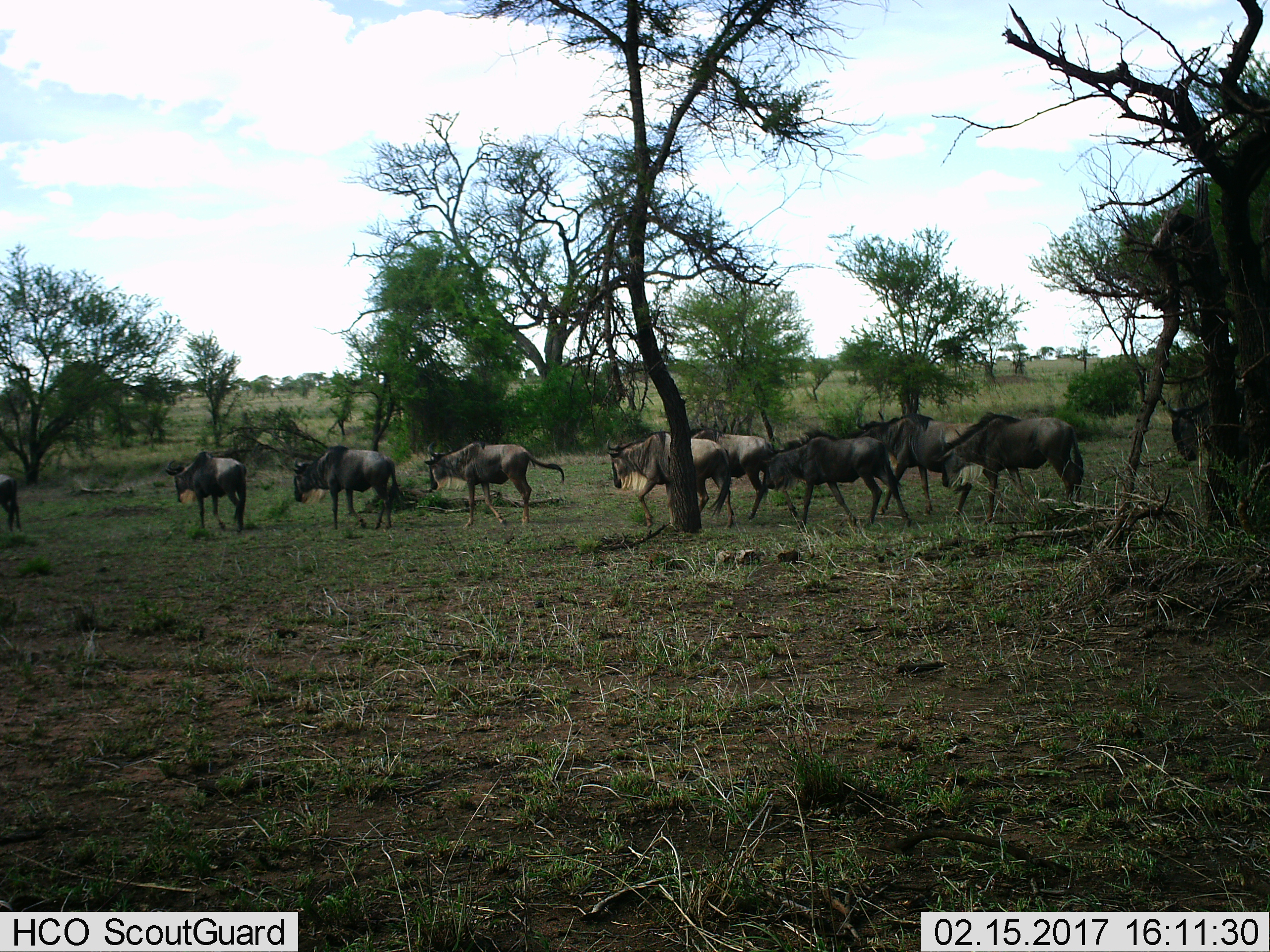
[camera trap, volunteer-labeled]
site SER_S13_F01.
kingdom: Animalia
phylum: Chordata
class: Mammalia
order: Artiodactyla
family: Bovidae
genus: Connochaetes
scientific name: Connochaetes taurinus taurinus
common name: blue wildebeest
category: wildebeestblue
Wildebeestblue (blue wildebeest) (Connochaetes taurinus taurinus), count 10. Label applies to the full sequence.